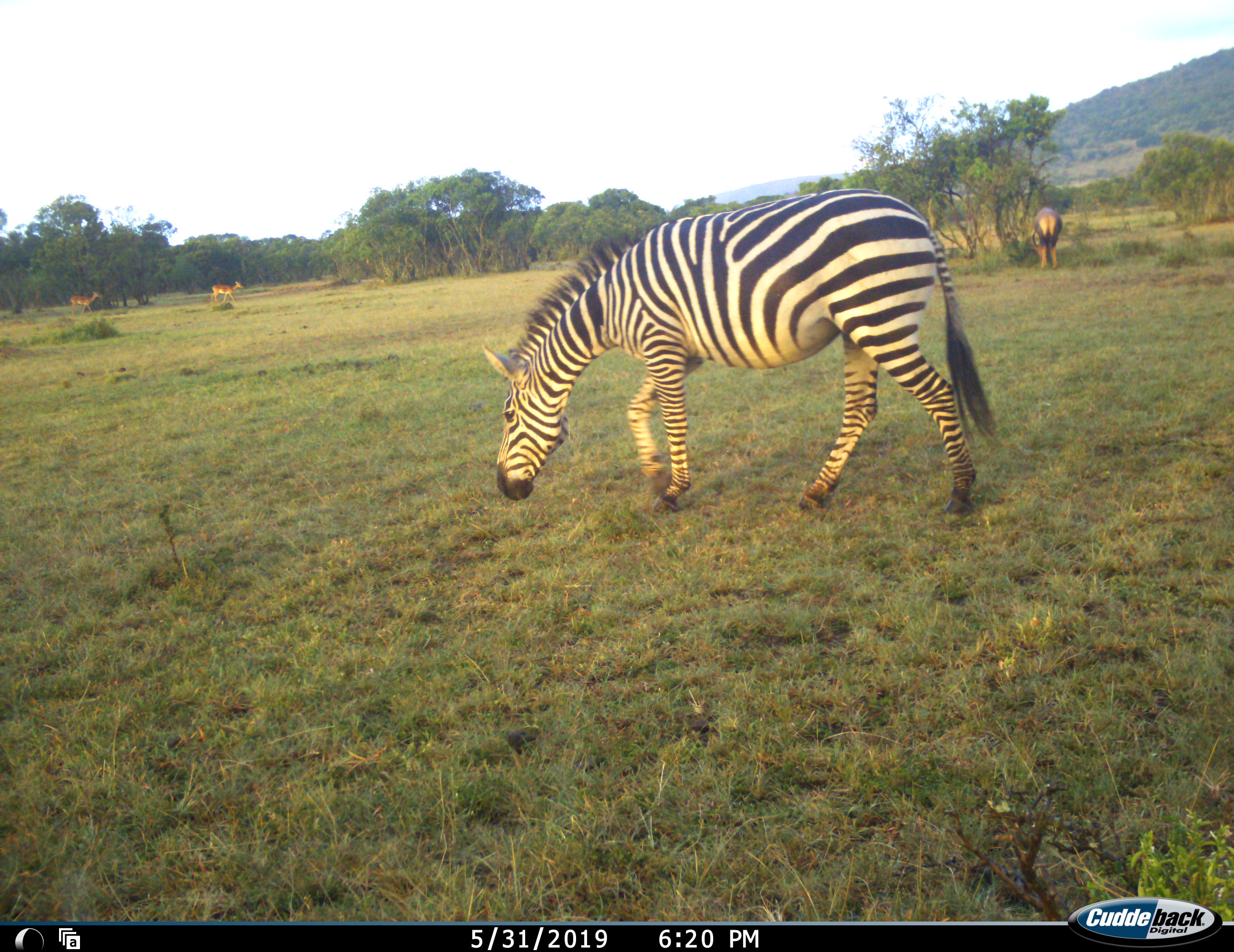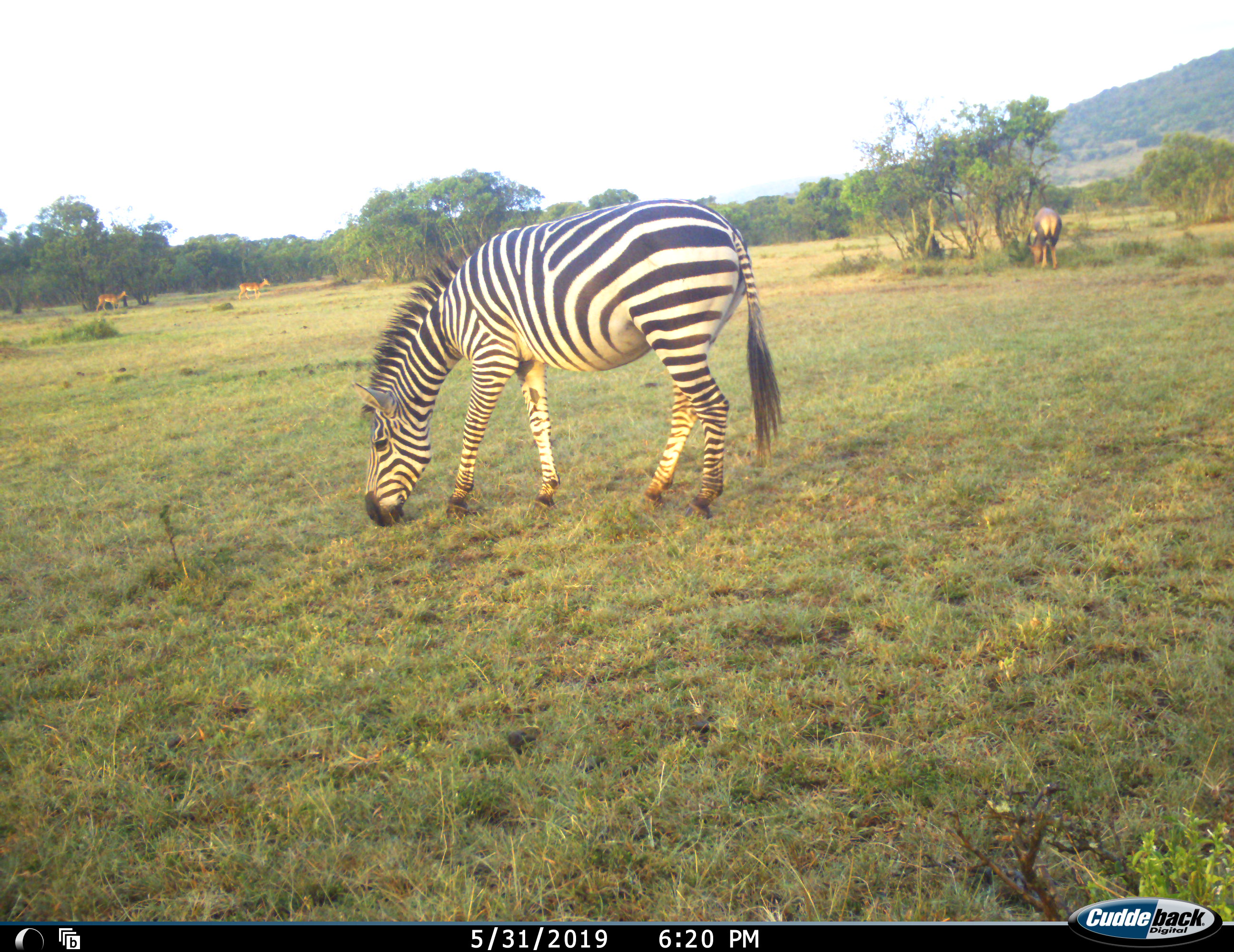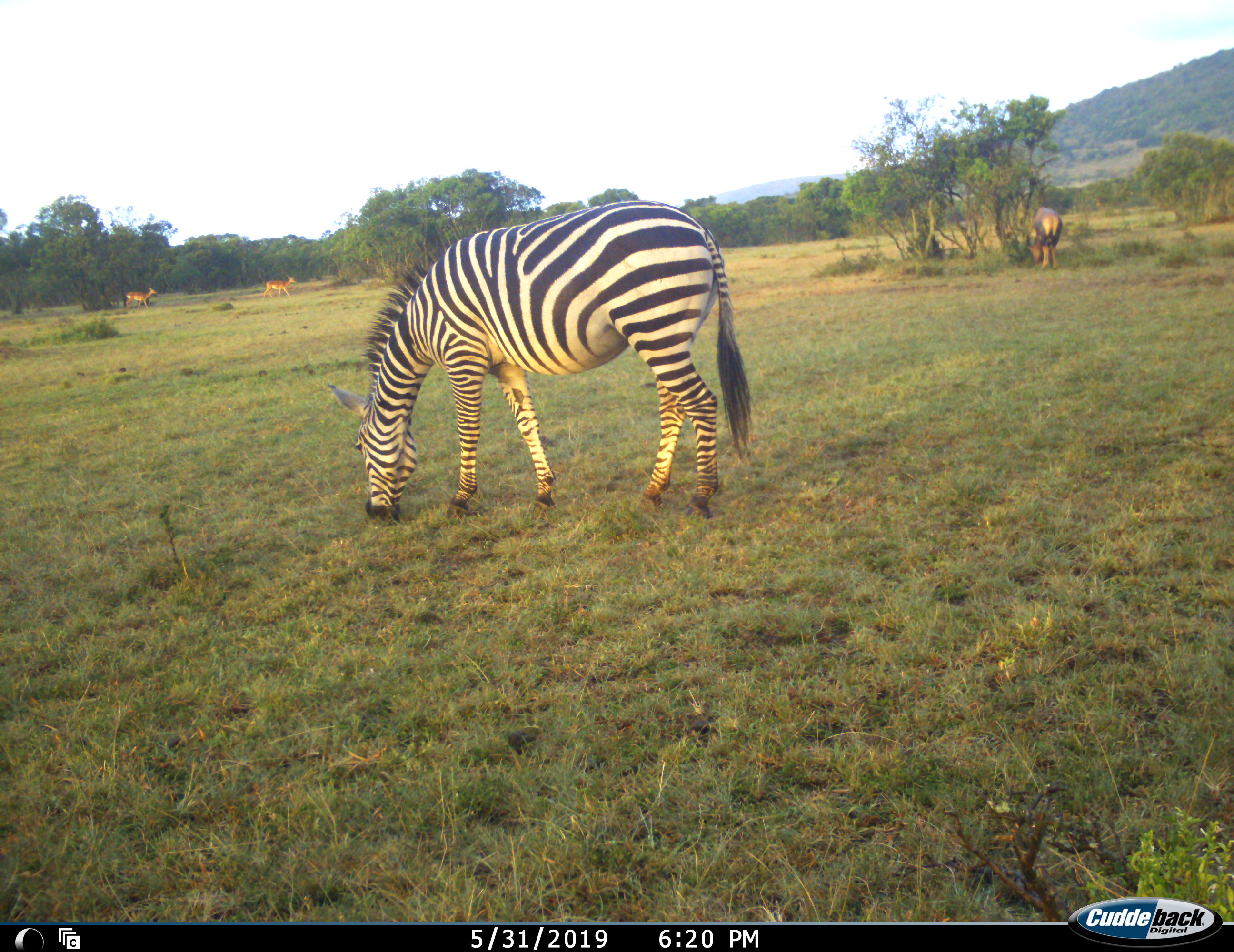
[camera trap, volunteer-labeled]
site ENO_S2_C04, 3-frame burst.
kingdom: Animalia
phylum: Chordata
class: Mammalia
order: Artiodactyla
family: Bovidae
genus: Aepyceros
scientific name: Aepyceros melampus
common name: impala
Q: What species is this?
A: Impala (Aepyceros melampus).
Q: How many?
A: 2.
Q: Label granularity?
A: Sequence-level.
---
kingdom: Animalia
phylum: Chordata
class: Mammalia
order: Artiodactyla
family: Bovidae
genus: Damaliscus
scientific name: Damaliscus lunatus jimela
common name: topi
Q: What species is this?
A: Topi (Damaliscus lunatus jimela).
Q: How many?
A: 1.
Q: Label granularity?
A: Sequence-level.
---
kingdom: Animalia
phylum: Chordata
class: Mammalia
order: Perissodactyla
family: Equidae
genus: Equus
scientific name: Equus quagga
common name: plains zebra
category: zebraplains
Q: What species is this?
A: Zebraplains (plains zebra) (Equus quagga).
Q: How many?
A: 1.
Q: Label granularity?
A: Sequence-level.